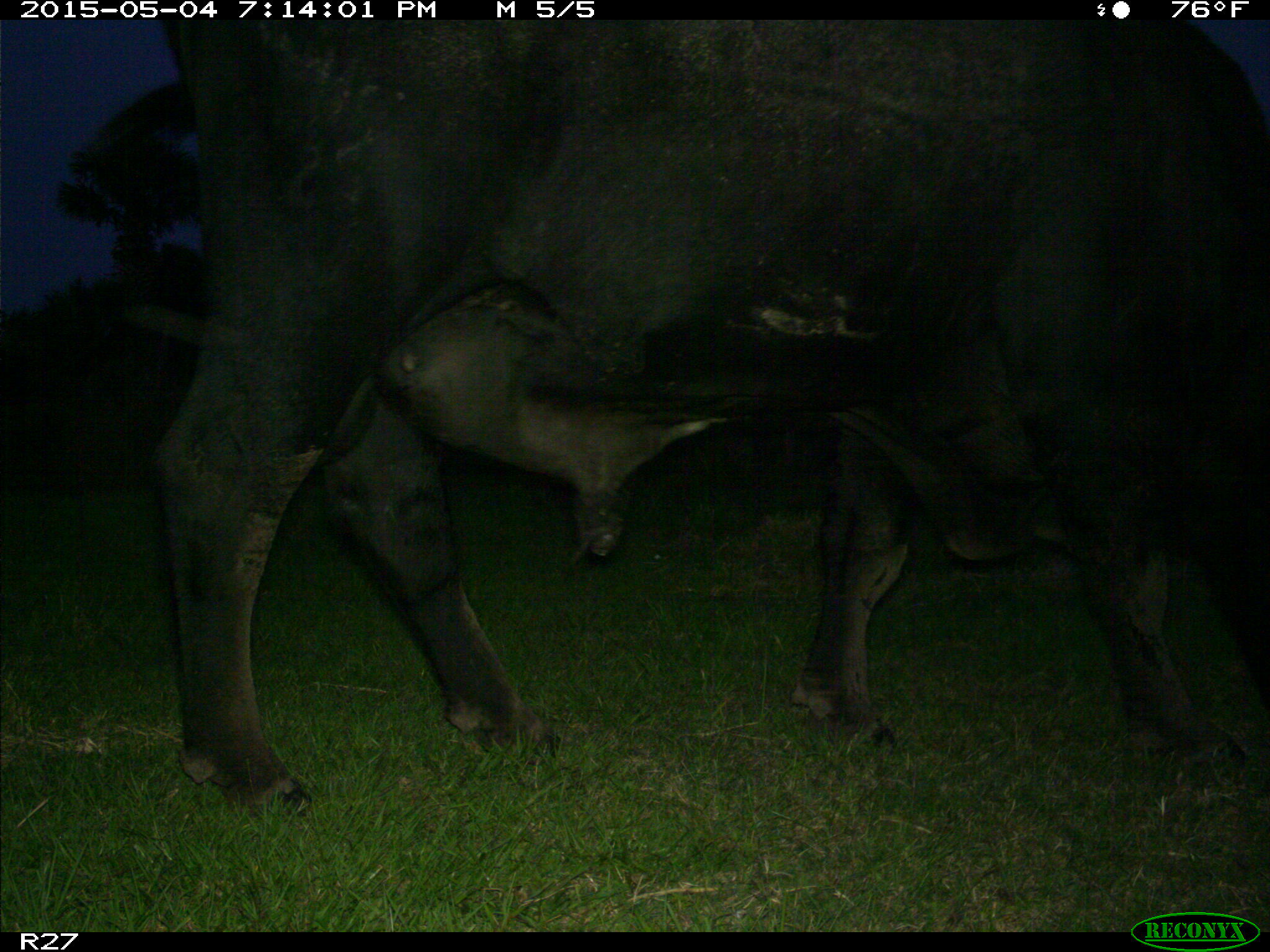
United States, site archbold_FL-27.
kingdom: Animalia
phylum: Chordata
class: Mammalia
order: Artiodactyla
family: Bovidae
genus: Bos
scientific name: Bos taurus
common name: domestic cow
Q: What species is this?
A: Bos taurus (domestic cow).